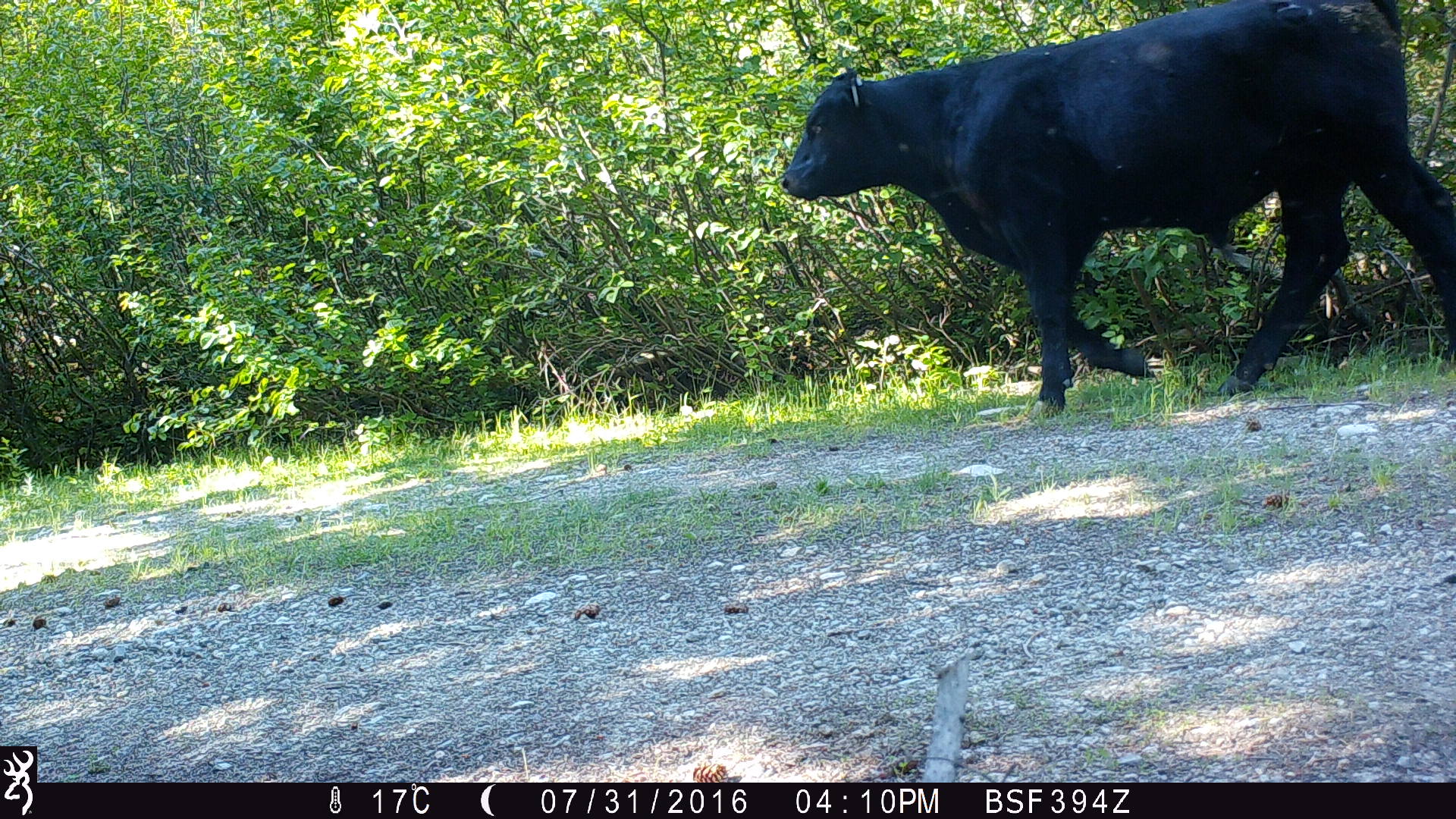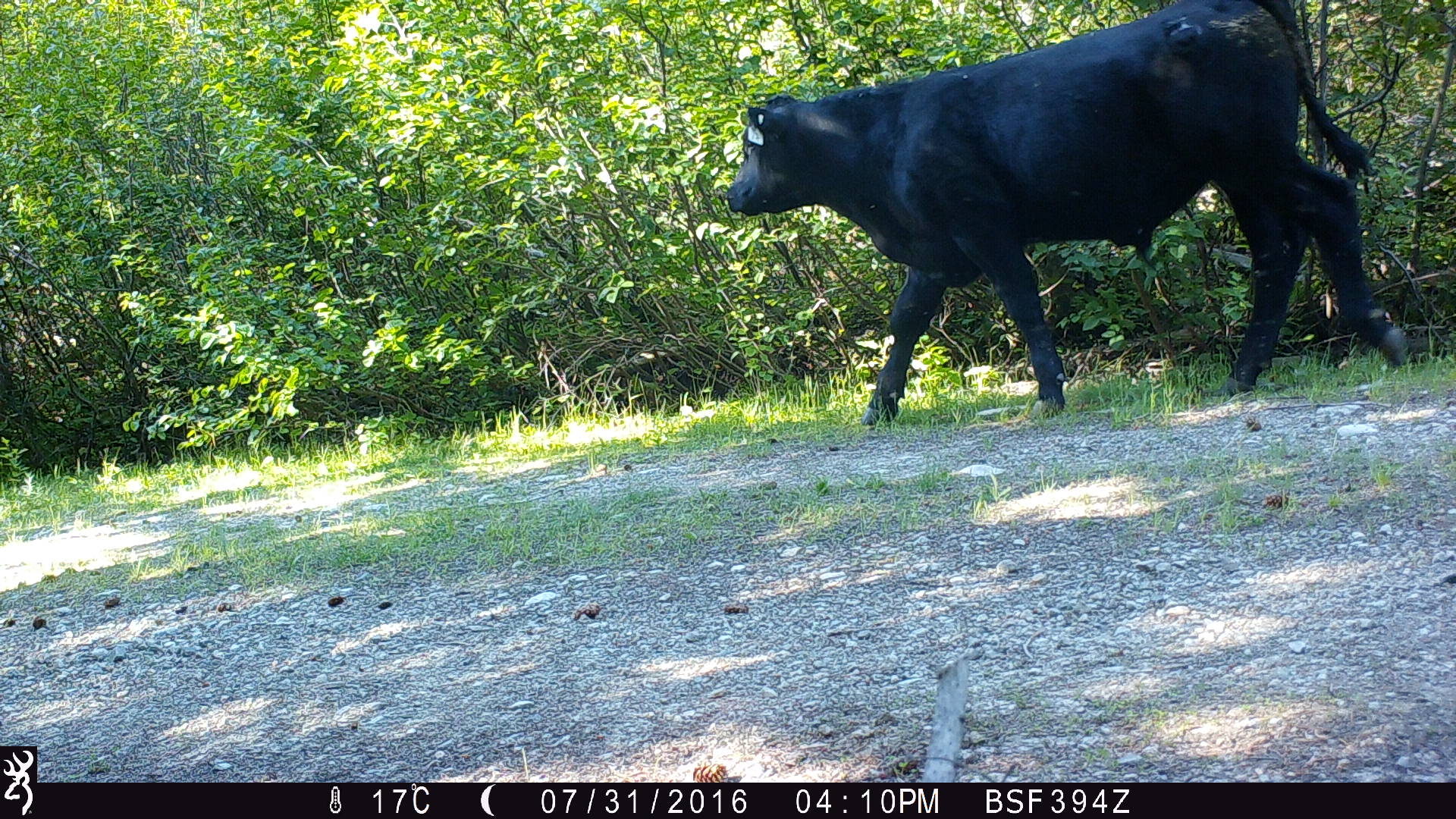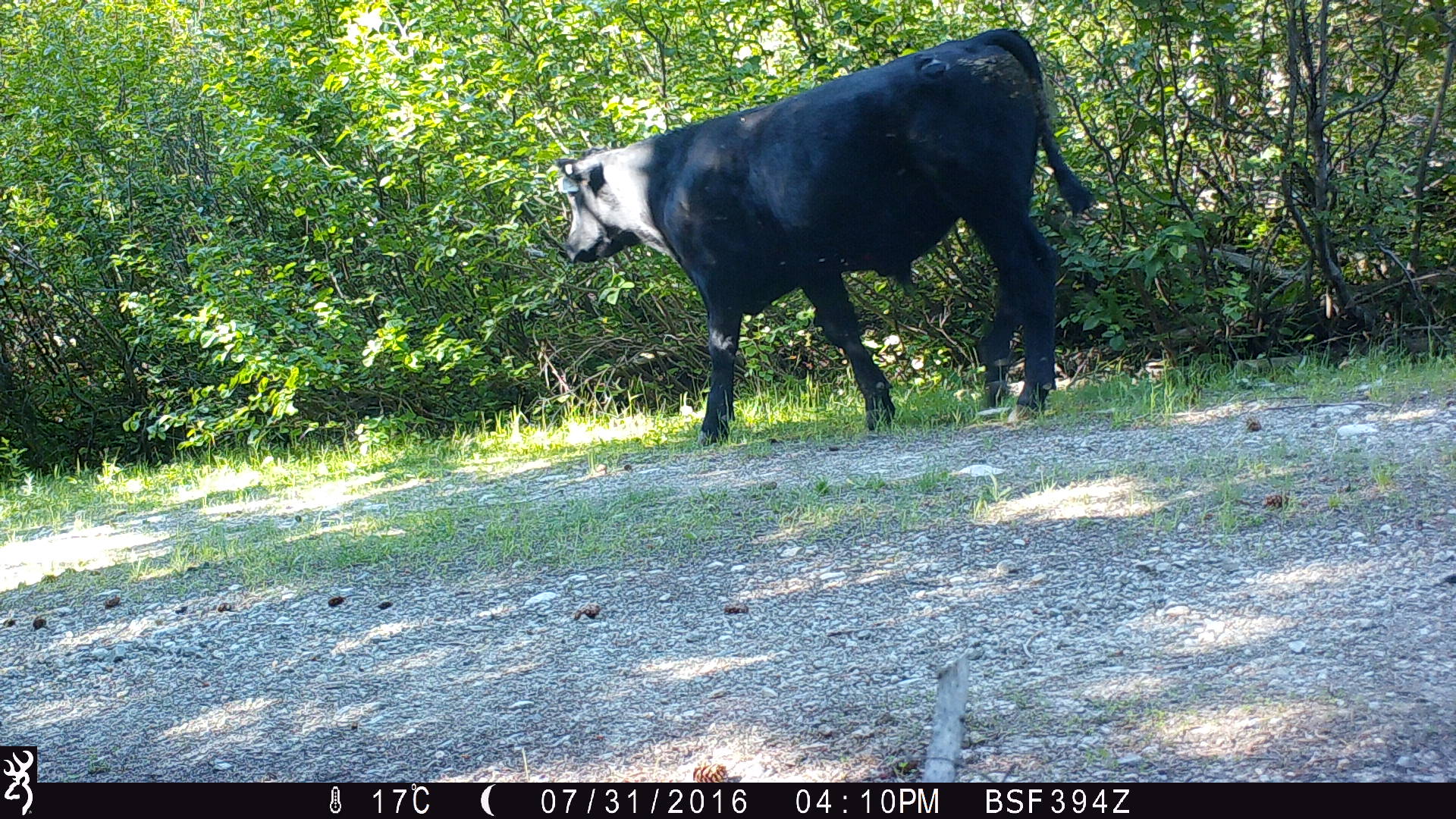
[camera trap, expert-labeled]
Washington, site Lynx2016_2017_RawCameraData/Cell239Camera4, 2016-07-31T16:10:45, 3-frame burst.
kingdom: Animalia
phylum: Chordata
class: Mammalia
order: Artiodactyla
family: Bovidae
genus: Bos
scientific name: Bos taurus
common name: domestic cattle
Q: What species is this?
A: Domestic cattle (Bos taurus).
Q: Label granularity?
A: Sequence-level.